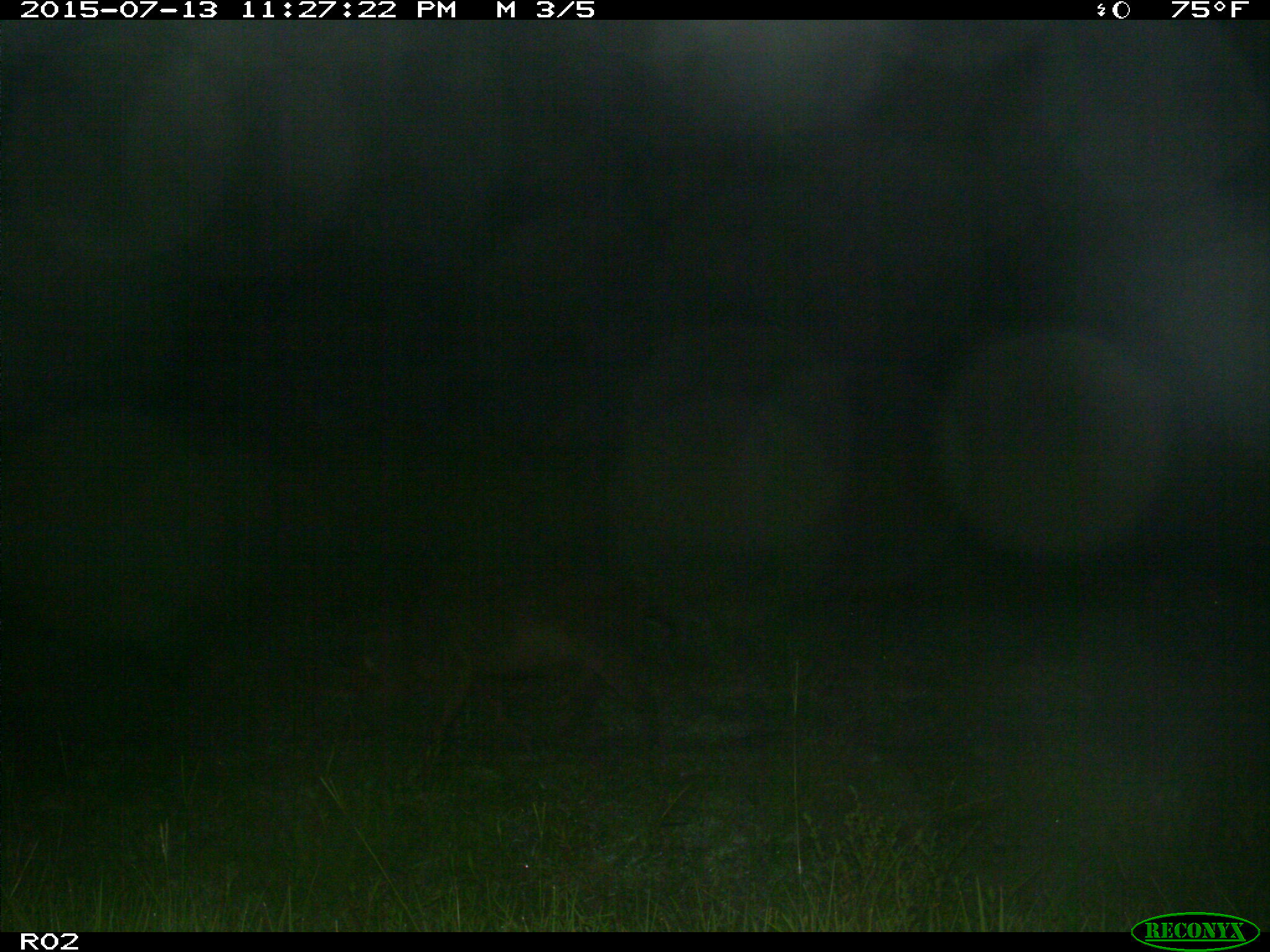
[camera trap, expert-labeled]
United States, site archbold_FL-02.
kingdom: Animalia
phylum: Chordata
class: Mammalia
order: Artiodactyla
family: Suidae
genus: Sus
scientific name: Sus scrofa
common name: wild boar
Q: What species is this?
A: Sus scrofa (wild boar).